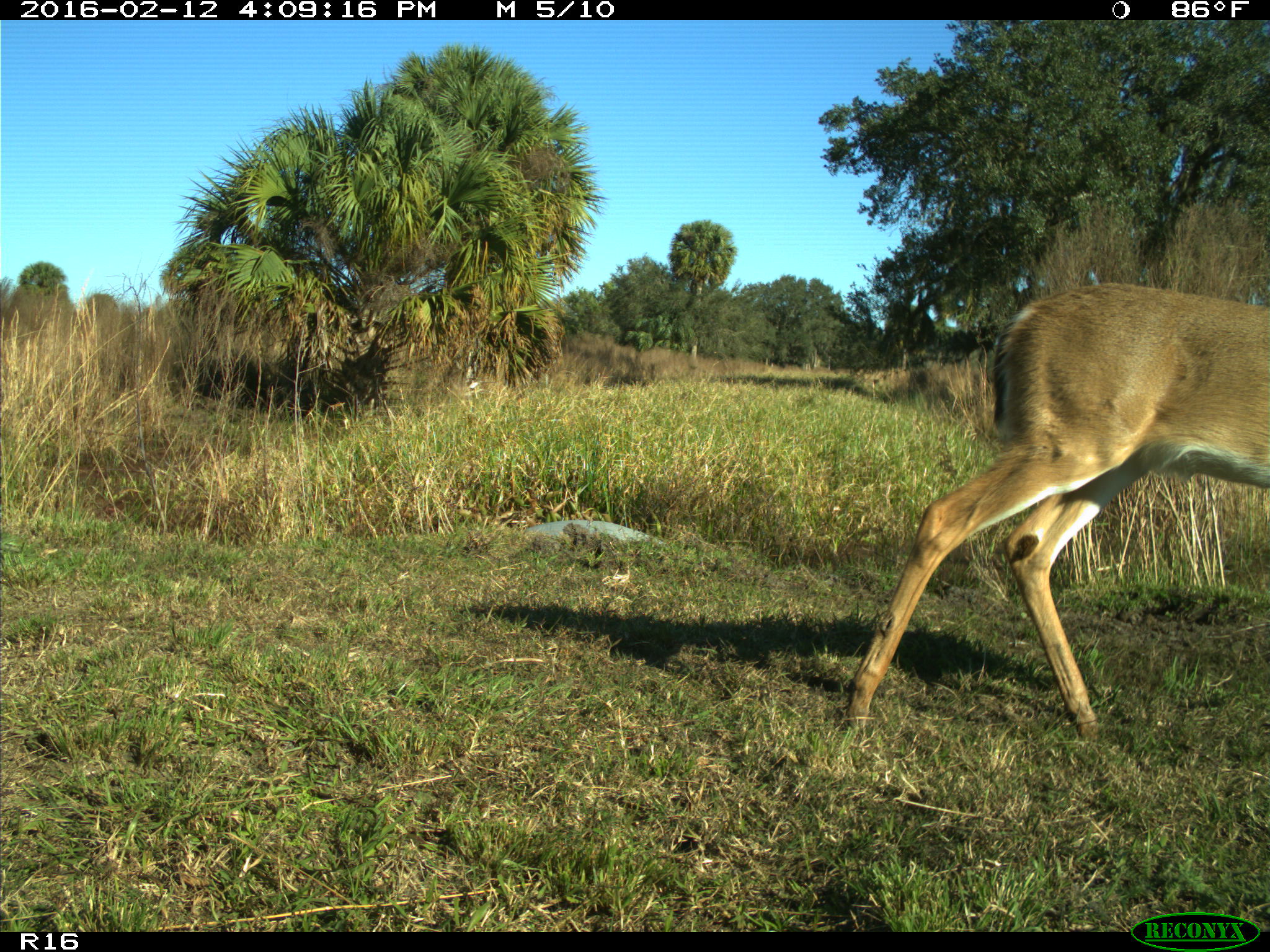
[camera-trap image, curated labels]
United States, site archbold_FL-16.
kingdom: Animalia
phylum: Chordata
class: Mammalia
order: Artiodactyla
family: Cervidae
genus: Odocoileus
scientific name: Odocoileus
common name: deer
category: unidentified deer